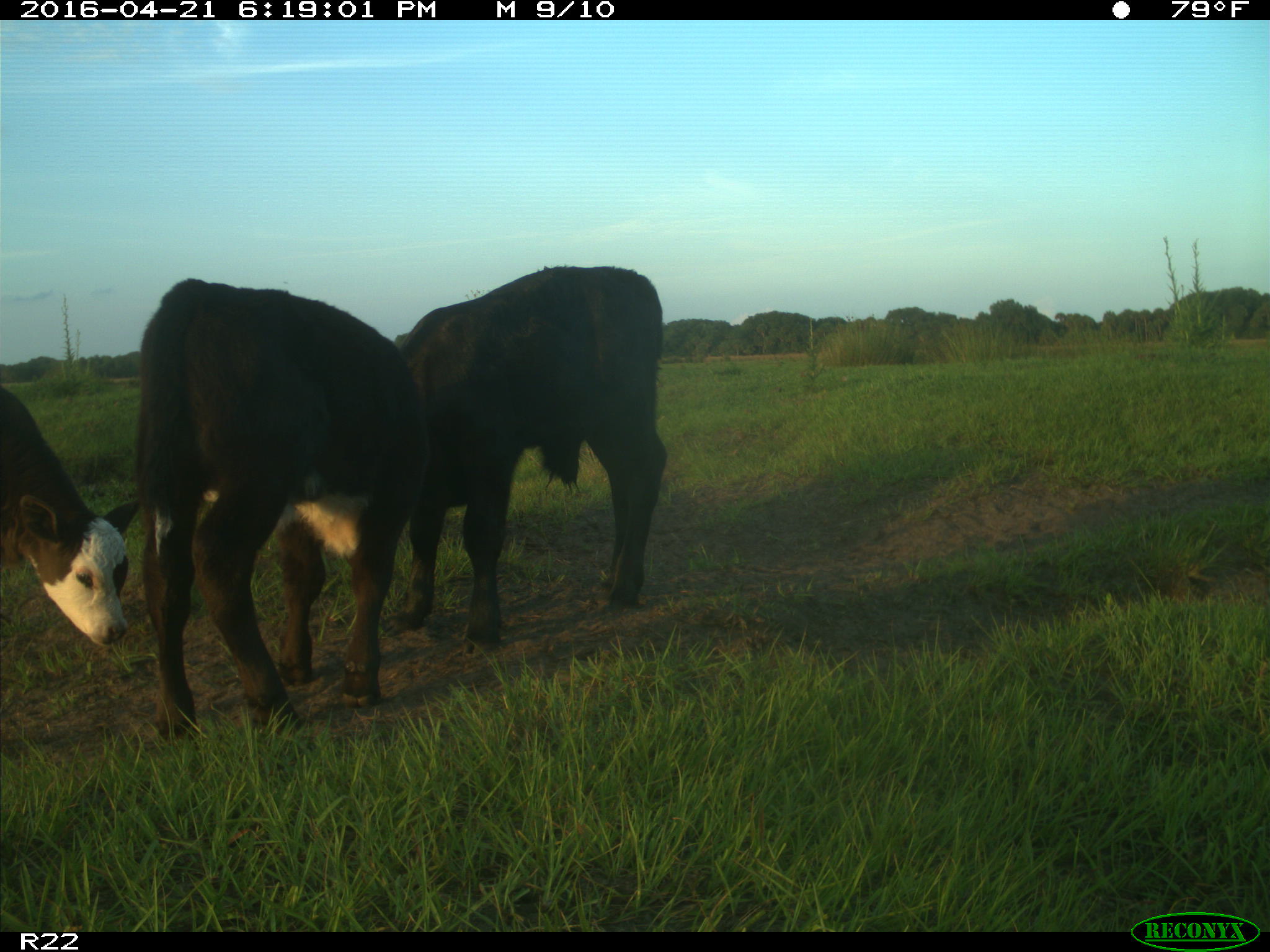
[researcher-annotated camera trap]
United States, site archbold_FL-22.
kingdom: Animalia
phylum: Chordata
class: Mammalia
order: Artiodactyla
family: Bovidae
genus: Bos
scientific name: Bos taurus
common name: domestic cow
Bos taurus (domestic cow).